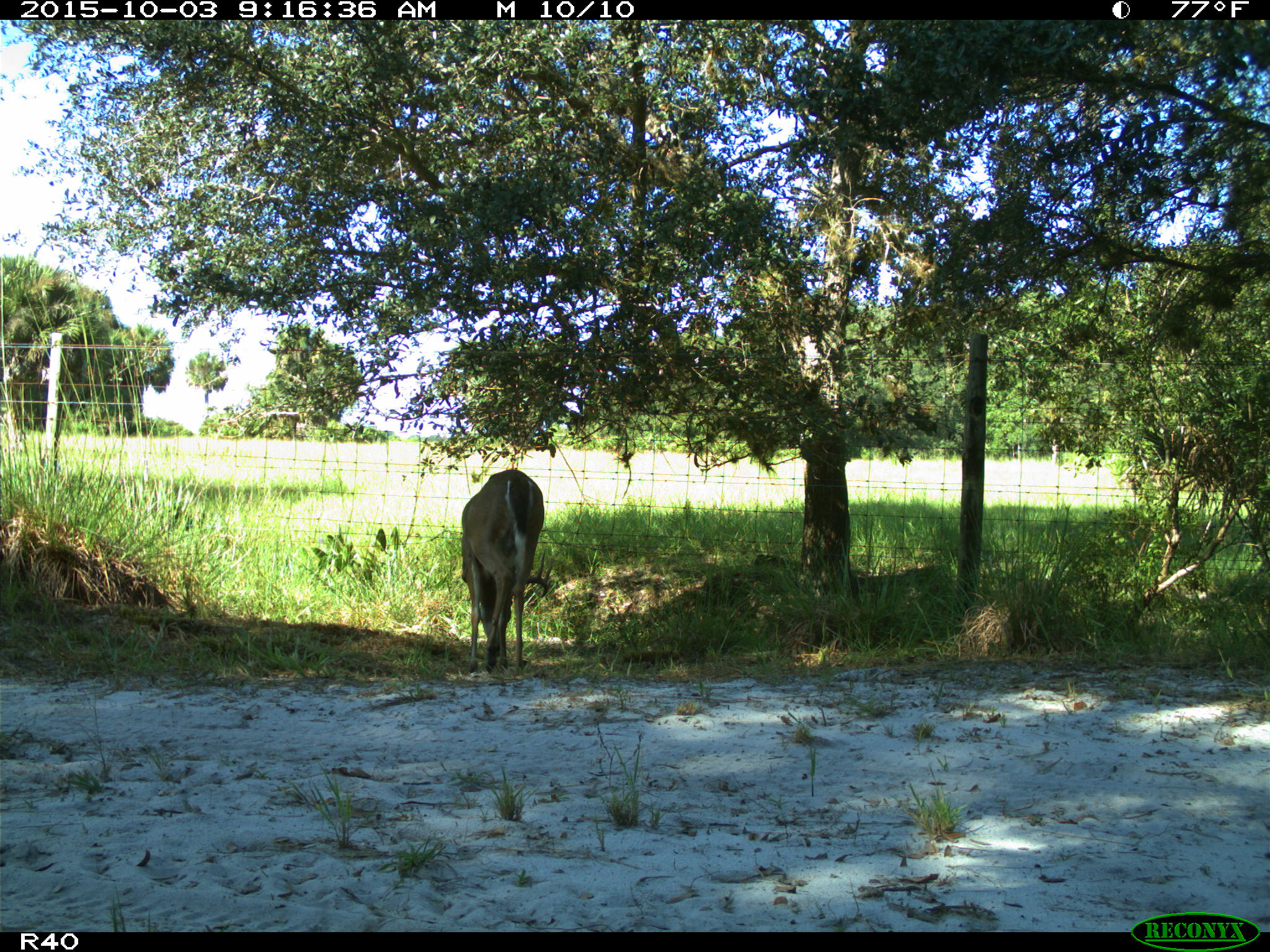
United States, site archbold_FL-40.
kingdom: Animalia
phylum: Chordata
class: Mammalia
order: Artiodactyla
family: Cervidae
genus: Odocoileus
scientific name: Odocoileus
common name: deer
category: unidentified deer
Unidentified deer (deer) (Odocoileus).